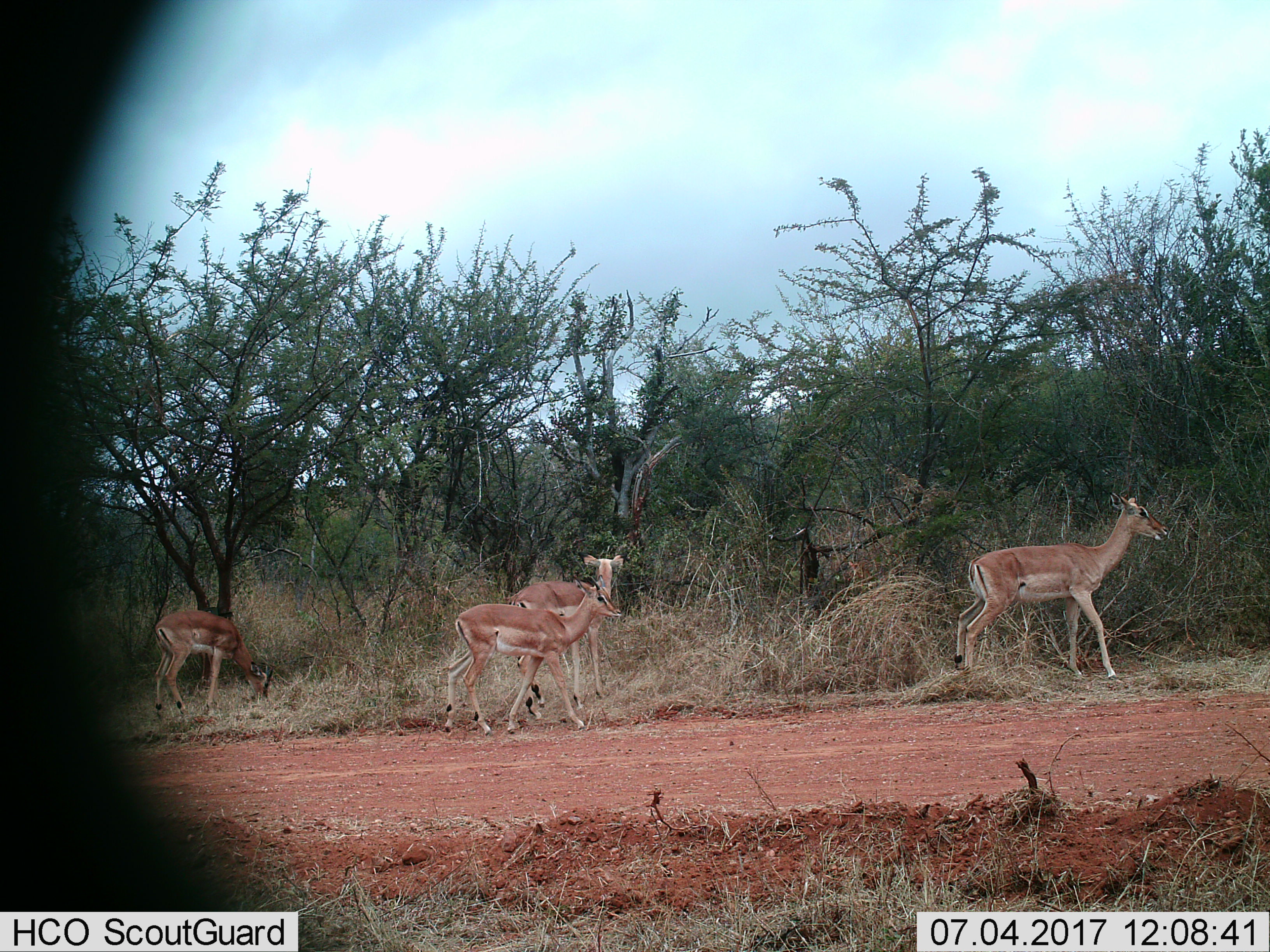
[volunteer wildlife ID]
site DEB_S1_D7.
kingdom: Animalia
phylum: Chordata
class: Mammalia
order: Artiodactyla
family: Bovidae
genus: Aepyceros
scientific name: Aepyceros melampus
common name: impala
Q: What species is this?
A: Impala (Aepyceros melampus).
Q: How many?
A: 4.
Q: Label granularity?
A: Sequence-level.